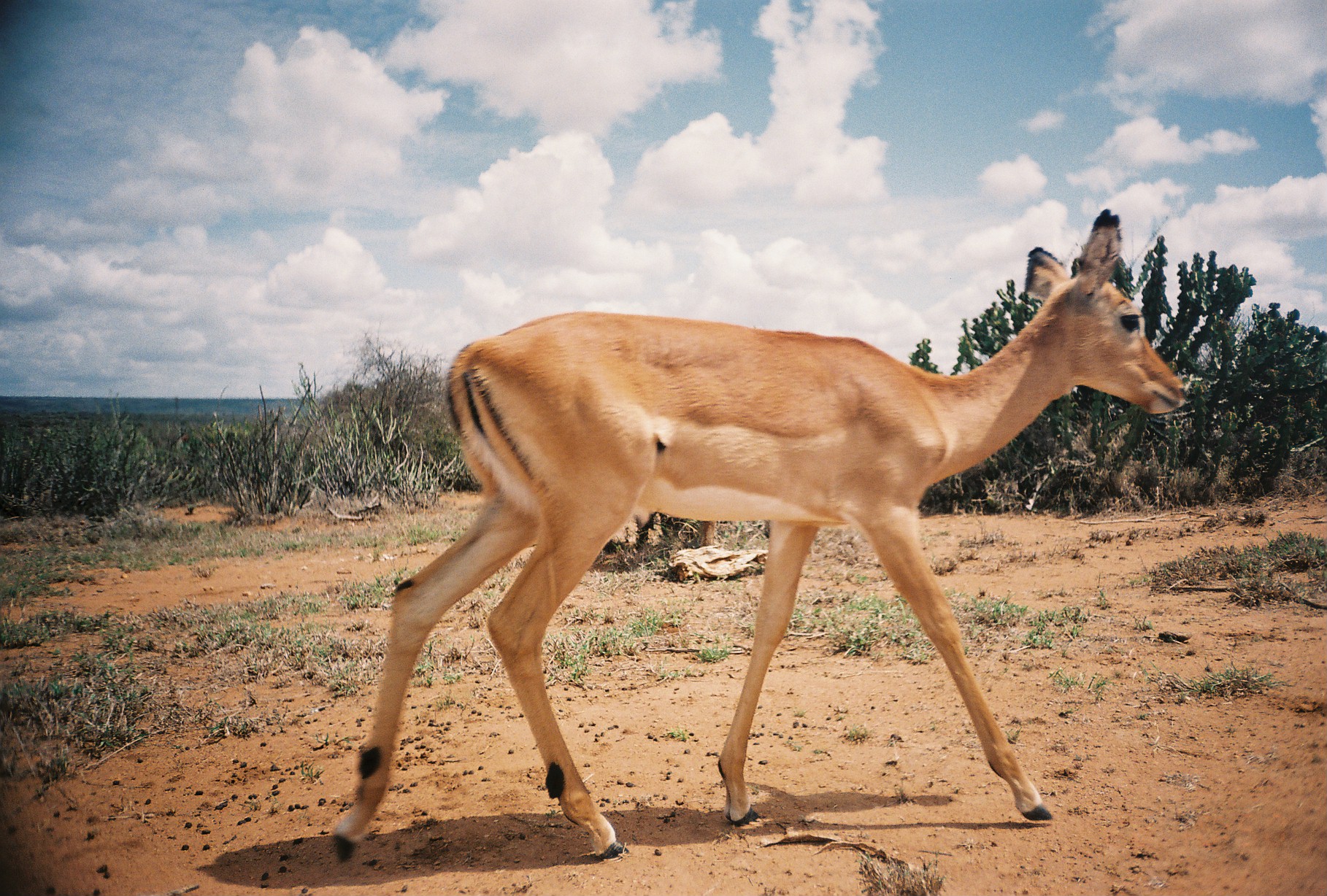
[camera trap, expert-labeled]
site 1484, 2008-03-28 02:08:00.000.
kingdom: Animalia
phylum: Chordata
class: Mammalia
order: Artiodactyla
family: Bovidae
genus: Aepyceros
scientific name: Aepyceros melampus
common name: impala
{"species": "Aepyceros melampus (impala)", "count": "1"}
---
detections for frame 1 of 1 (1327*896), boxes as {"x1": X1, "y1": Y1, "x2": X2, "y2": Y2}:
aepyceros melampus: {"x1": 330, "y1": 206, "x2": 1188, "y2": 863}